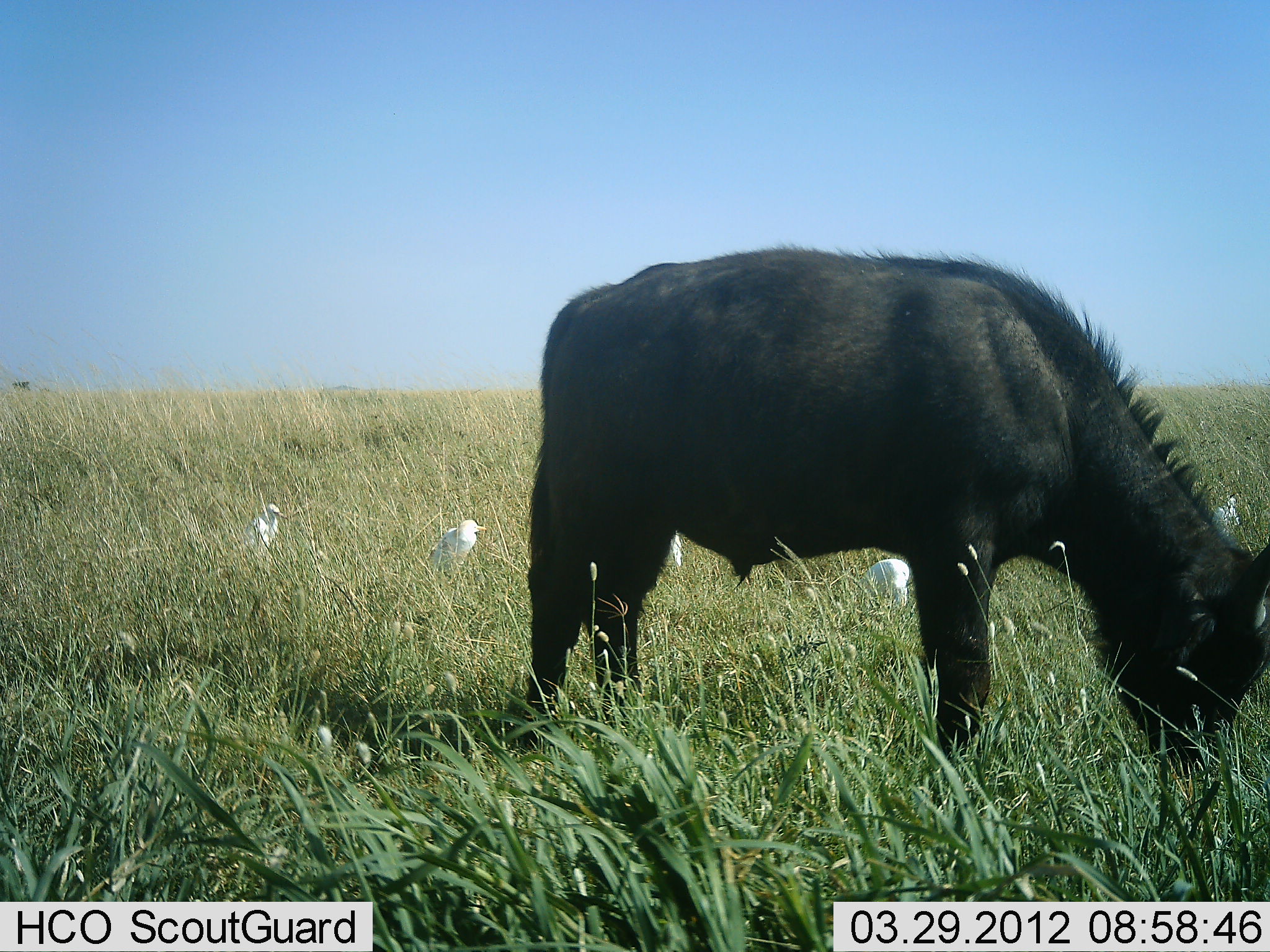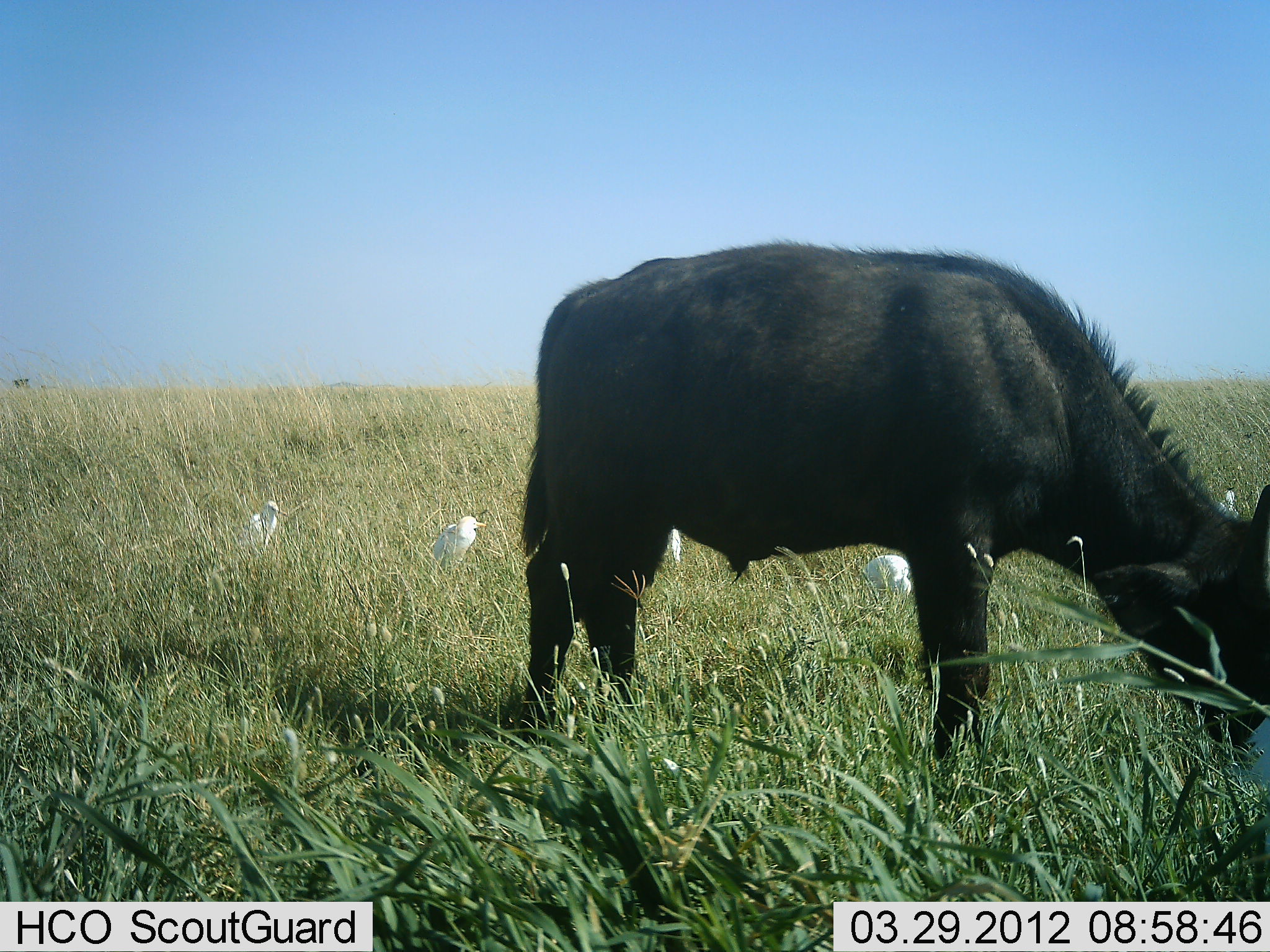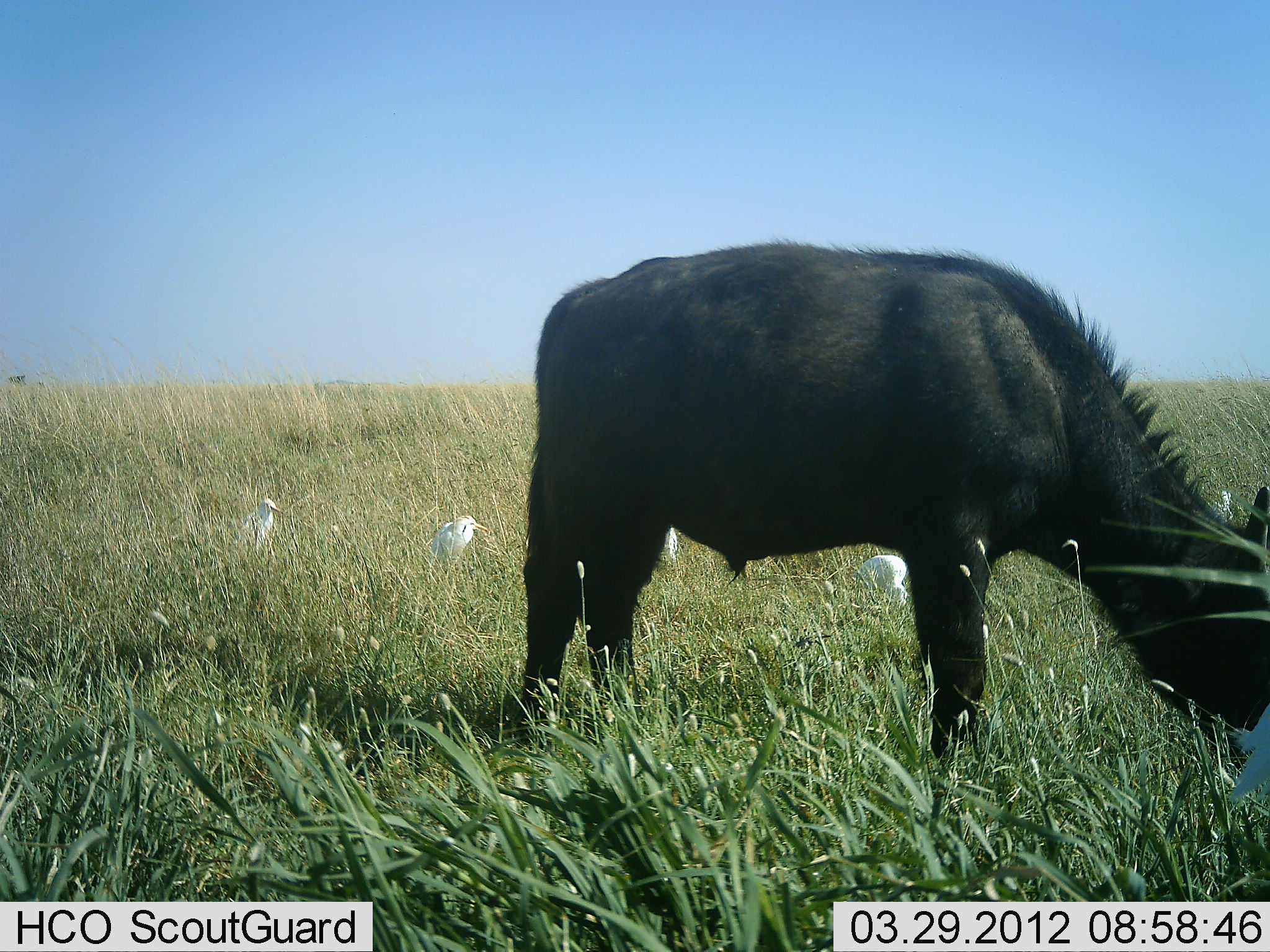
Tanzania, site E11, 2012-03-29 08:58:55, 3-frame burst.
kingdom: Animalia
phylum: Chordata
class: Mammalia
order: Artiodactyla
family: Bovidae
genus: Syncerus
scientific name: Syncerus caffer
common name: cape buffalo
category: buffalo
Buffalo (cape buffalo) (Syncerus caffer), count 1. Behavior (volunteer vote fractions): standing 21%, resting 0%, moving 0%, interacting 0%. Young present (vote fraction): 29%. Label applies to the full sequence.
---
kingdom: Animalia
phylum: Chordata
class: Aves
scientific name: Aves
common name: bird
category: otherbird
Otherbird (bird) (Aves), count 5. Behavior (volunteer vote fractions): standing 90%, resting 15%, moving 0%, interacting 0%. Young present (vote fraction): 0%. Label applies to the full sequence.